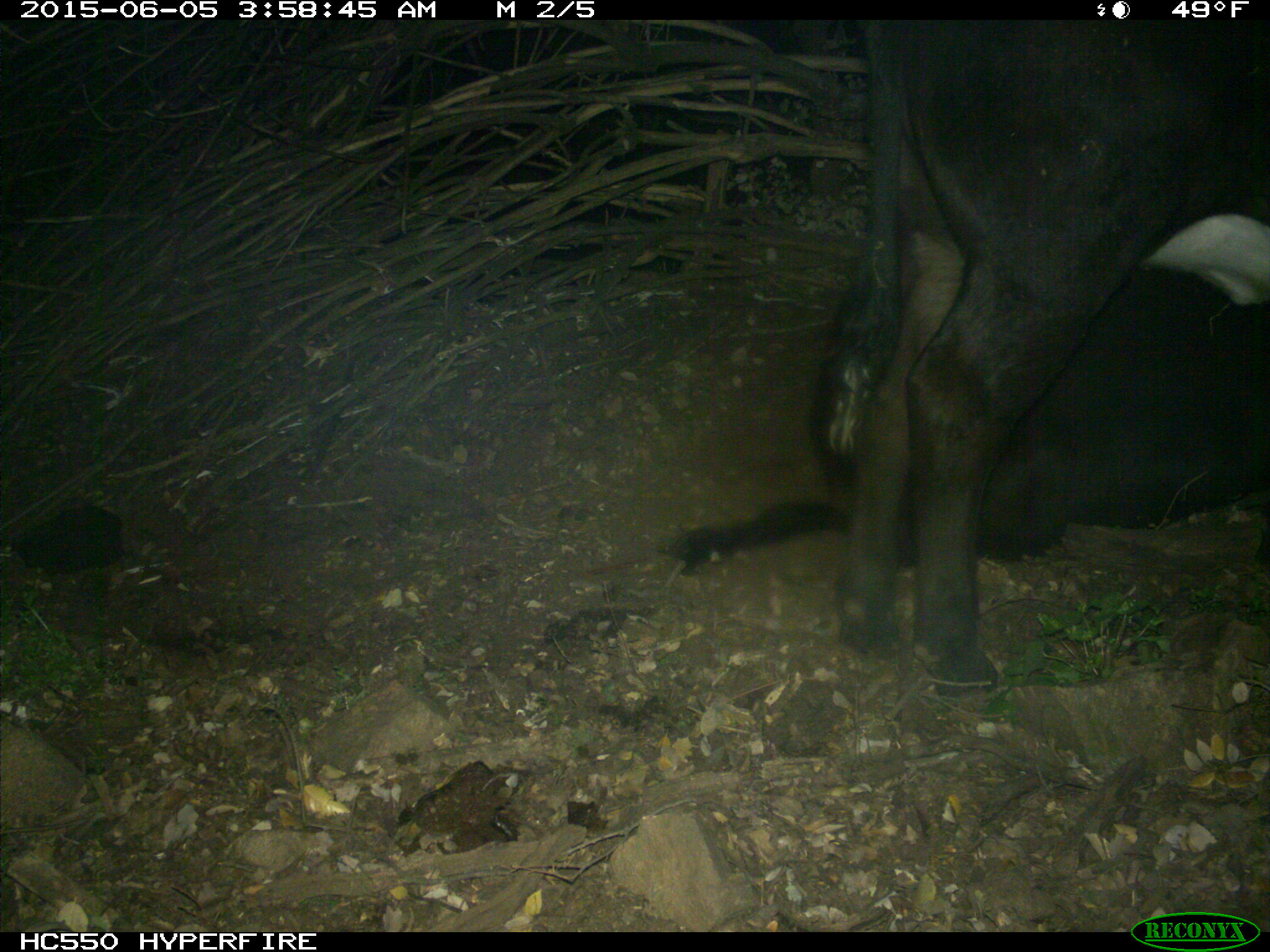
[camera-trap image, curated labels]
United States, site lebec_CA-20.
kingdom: Animalia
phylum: Chordata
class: Mammalia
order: Artiodactyla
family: Bovidae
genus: Bos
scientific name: Bos taurus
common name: domestic cow